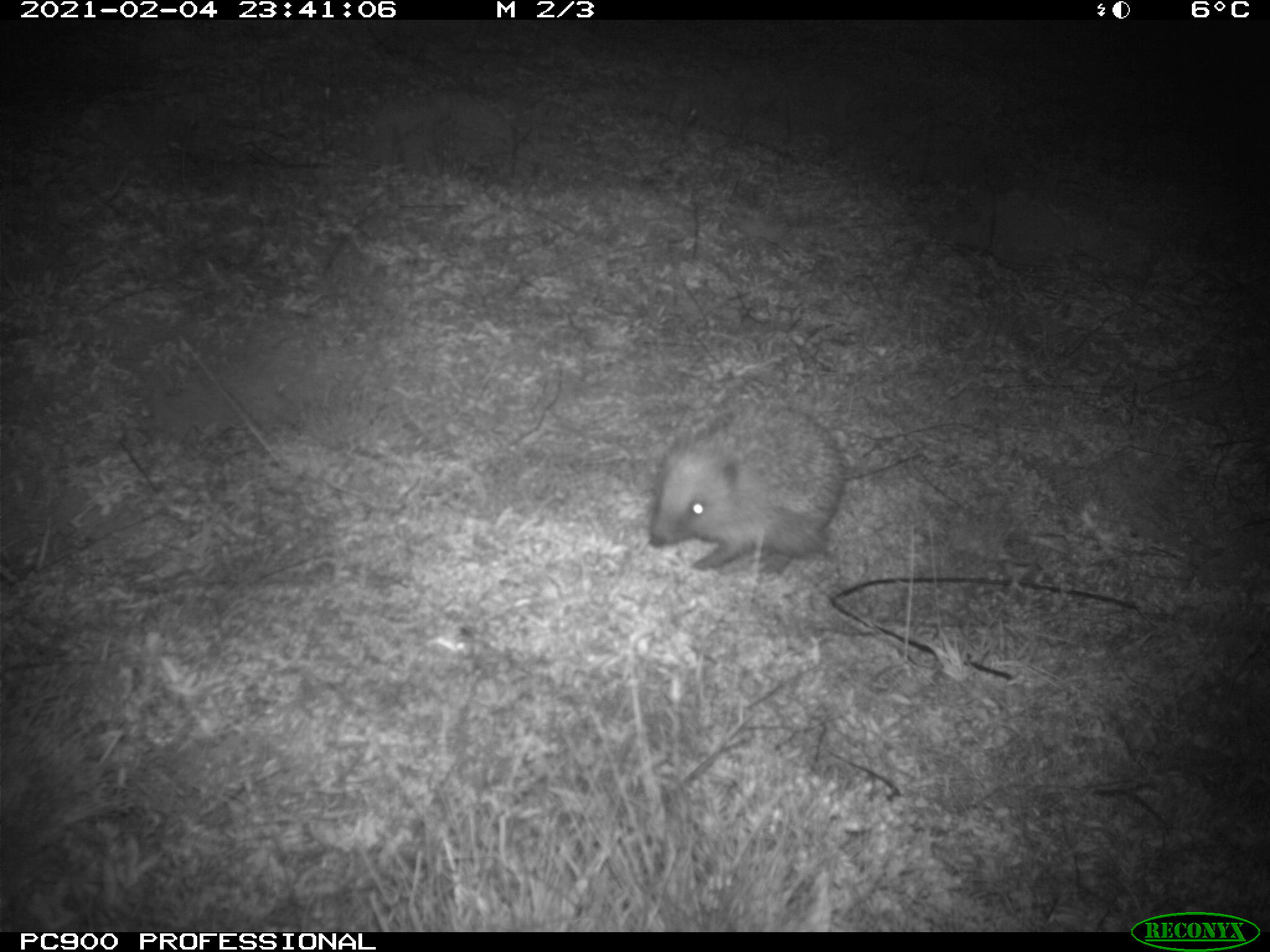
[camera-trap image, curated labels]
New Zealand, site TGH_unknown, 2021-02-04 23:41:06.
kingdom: Animalia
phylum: Chordata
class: Mammalia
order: Eulipotyphla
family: Erinaceidae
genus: Erinaceus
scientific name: Erinaceus europaeus europaeus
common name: european hedgehog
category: hedgehog